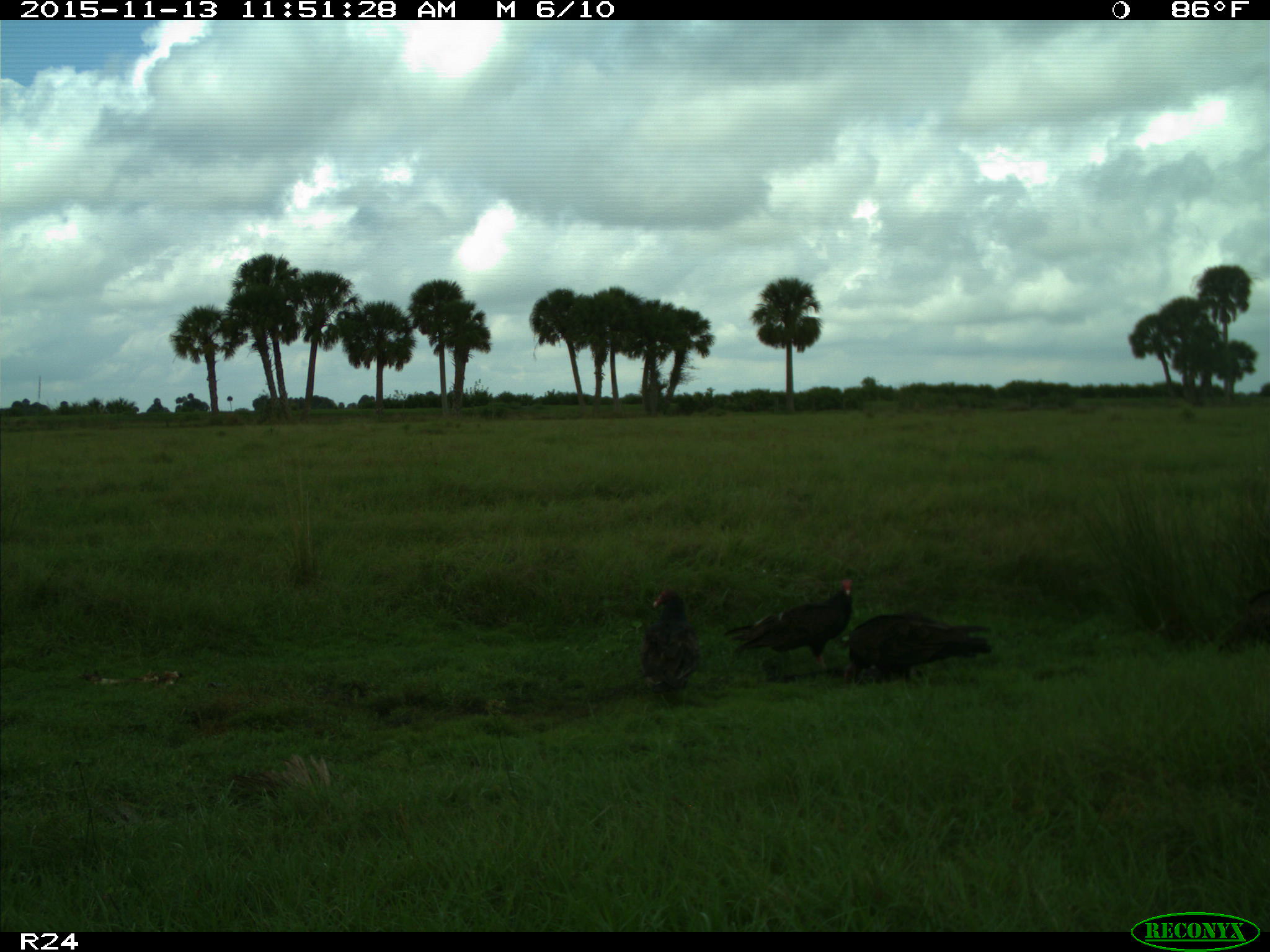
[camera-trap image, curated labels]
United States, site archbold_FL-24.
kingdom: Animalia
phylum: Chordata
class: Aves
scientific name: Aves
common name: birds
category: unidentified bird